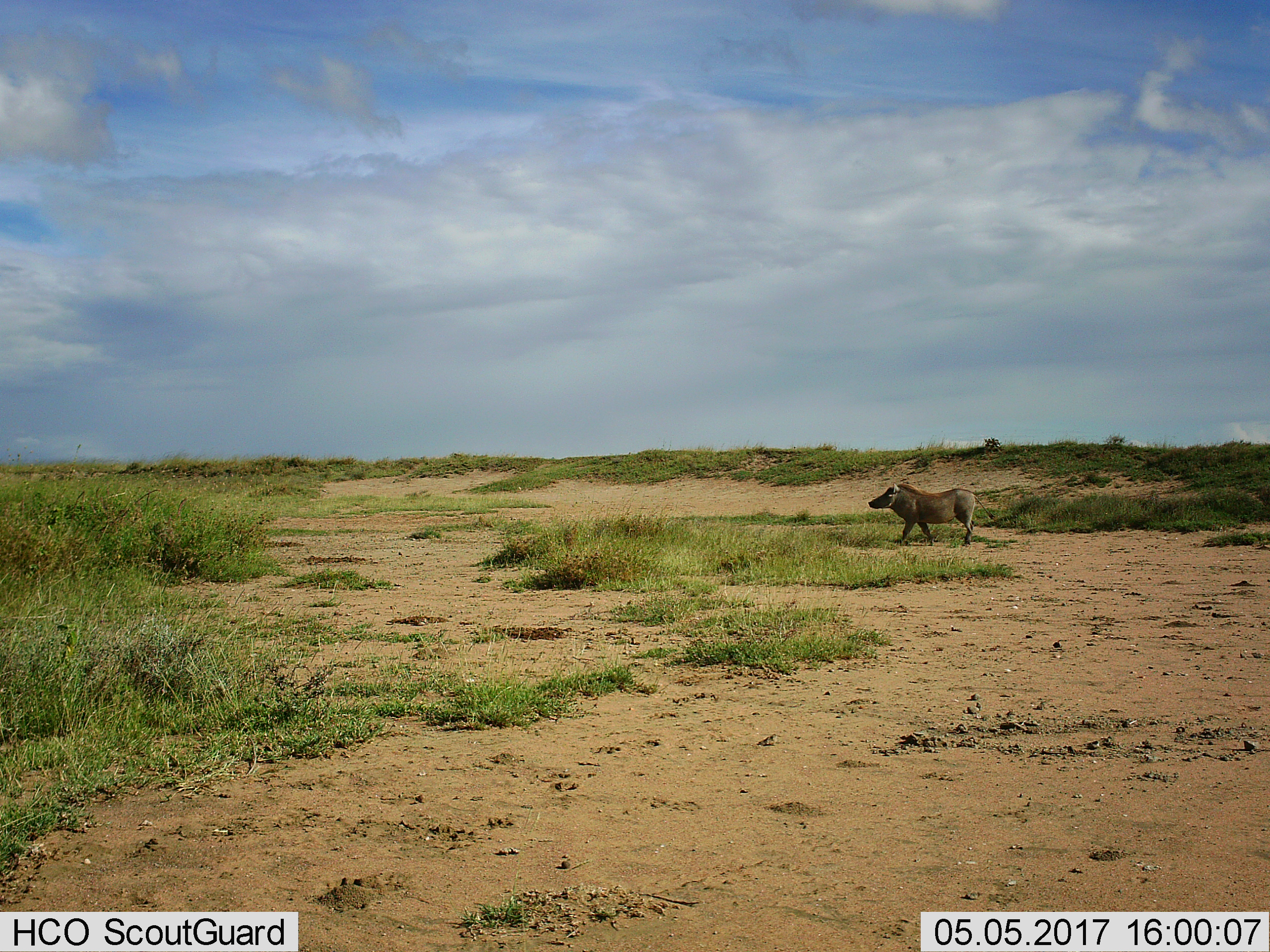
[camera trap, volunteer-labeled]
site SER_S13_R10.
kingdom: Animalia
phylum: Chordata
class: Mammalia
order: Artiodactyla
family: Suidae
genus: Phacochoerus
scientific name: Phacochoerus africanus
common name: warthog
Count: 1.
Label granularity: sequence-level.